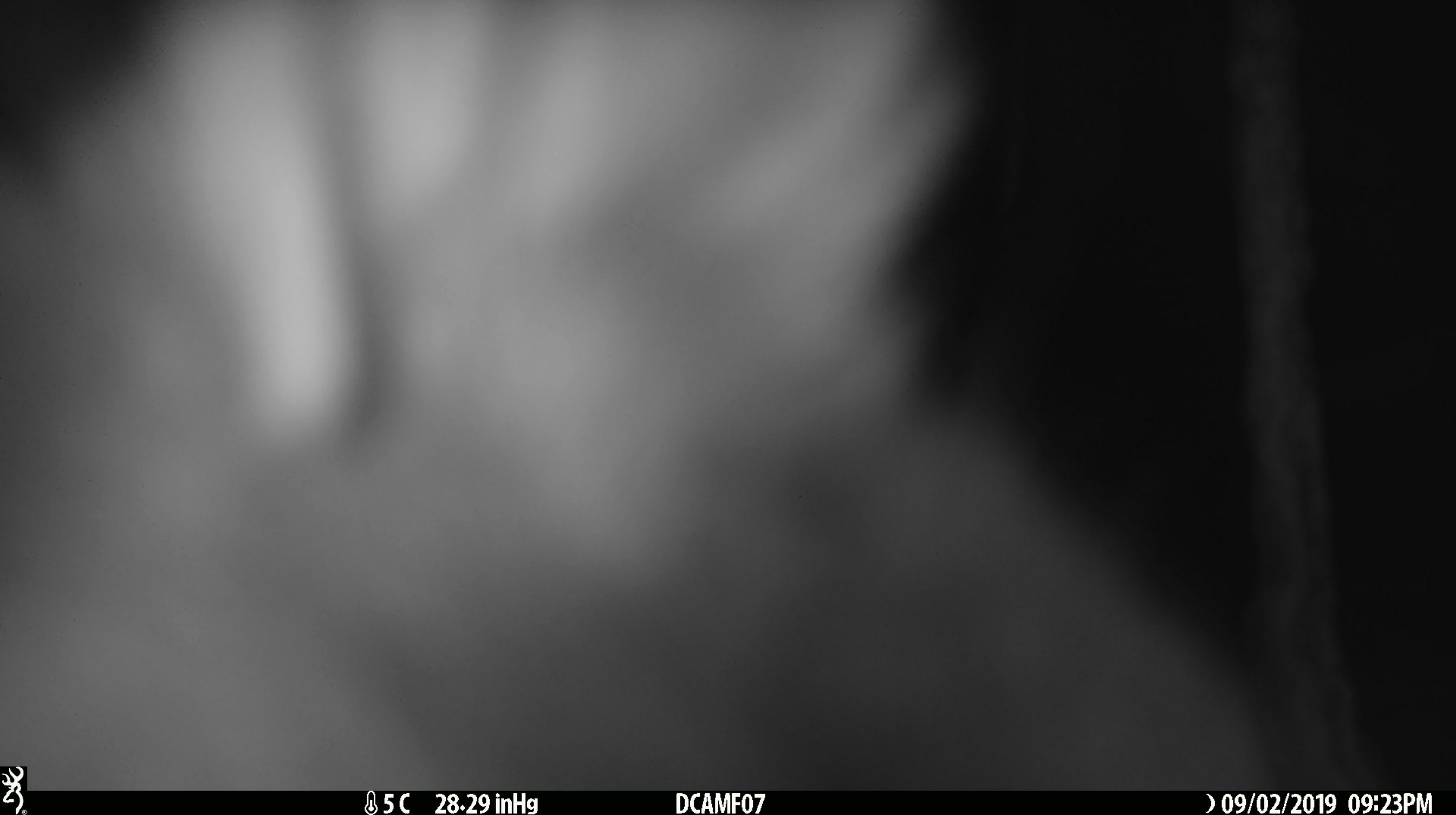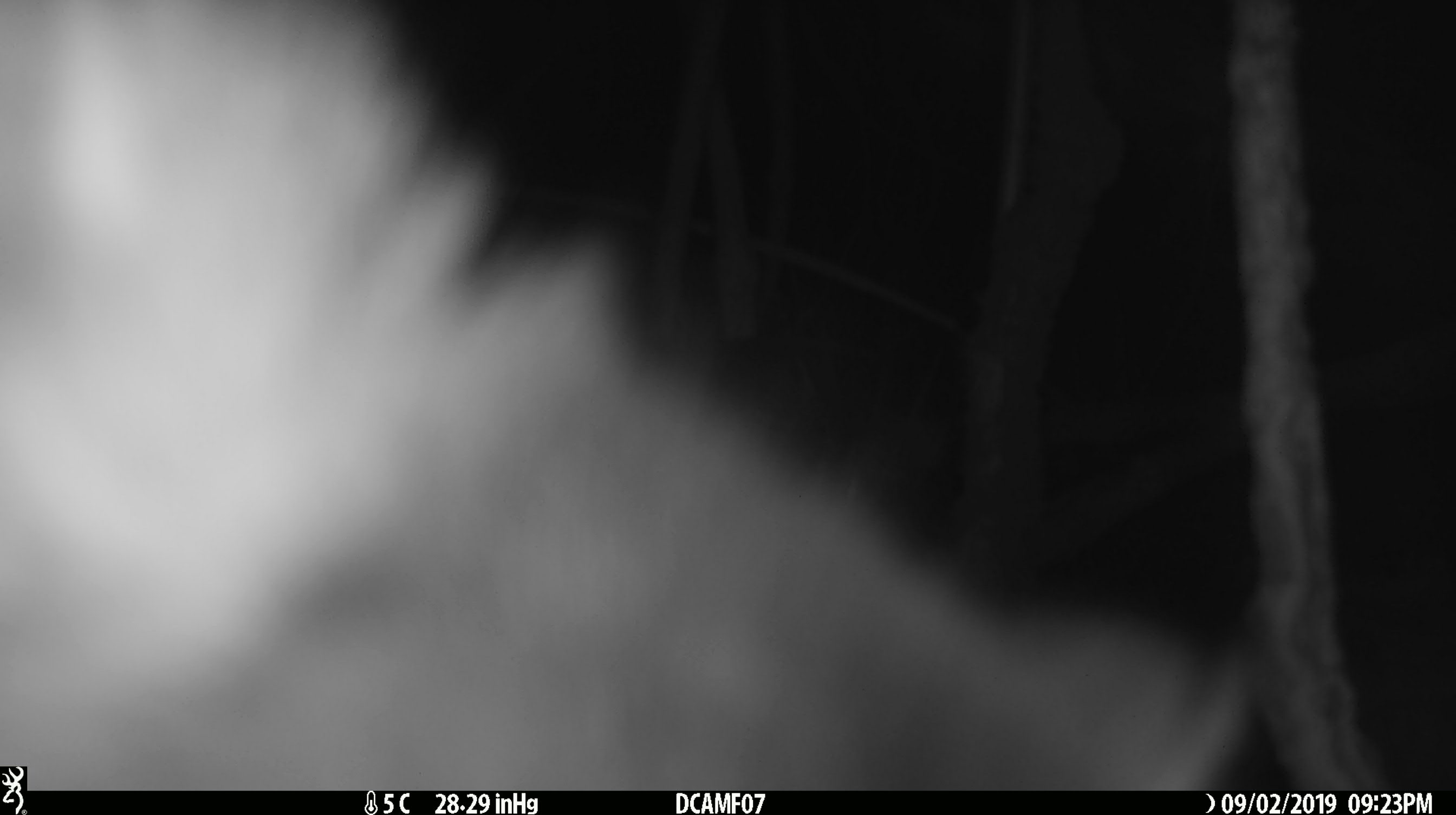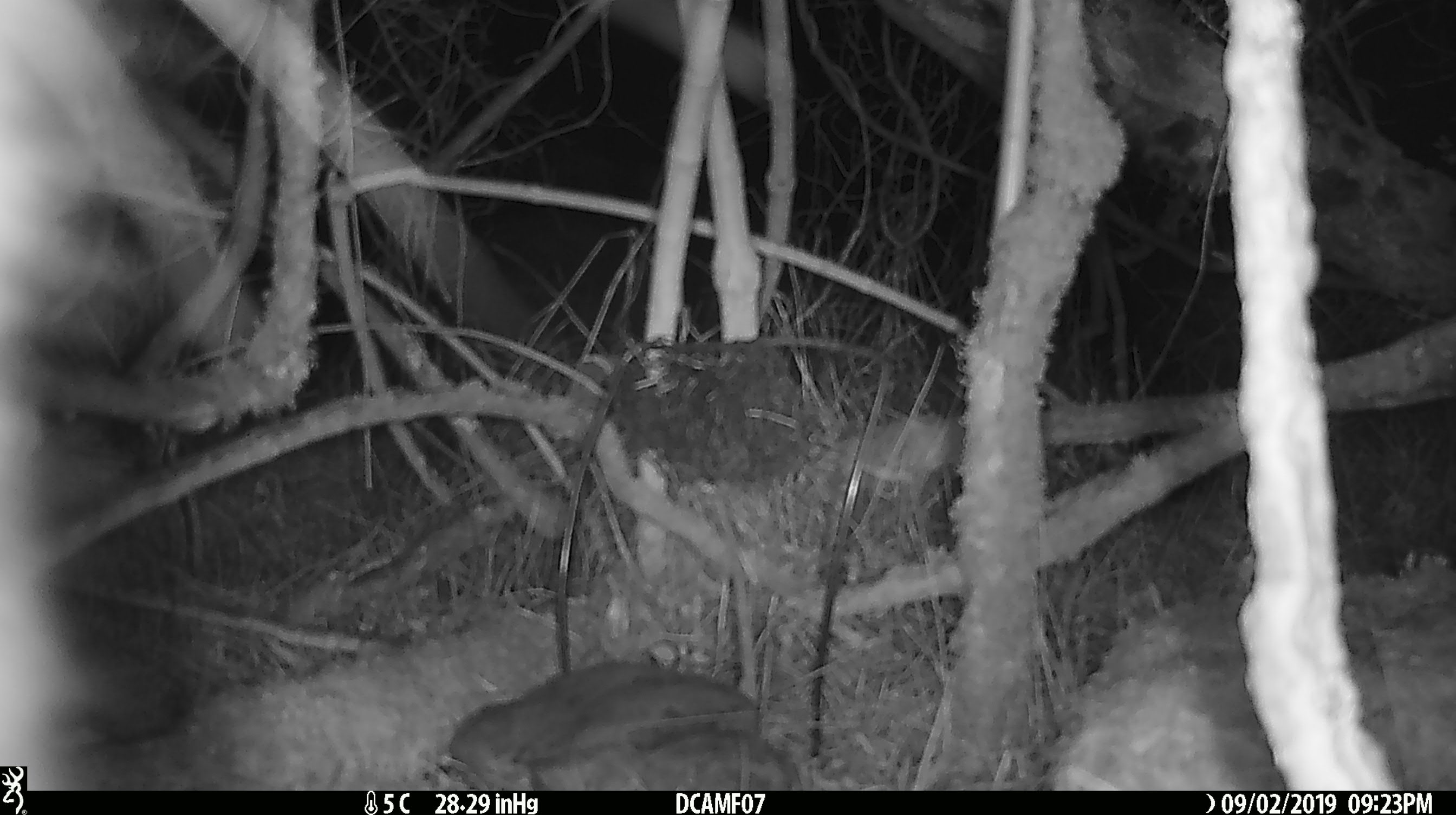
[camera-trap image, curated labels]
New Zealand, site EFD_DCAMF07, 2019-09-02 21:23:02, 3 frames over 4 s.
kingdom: Animalia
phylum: Chordata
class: Mammalia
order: Diprotodontia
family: Phalangeridae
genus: Trichosurus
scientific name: Trichosurus vulpecula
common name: common brushtail possum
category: possum